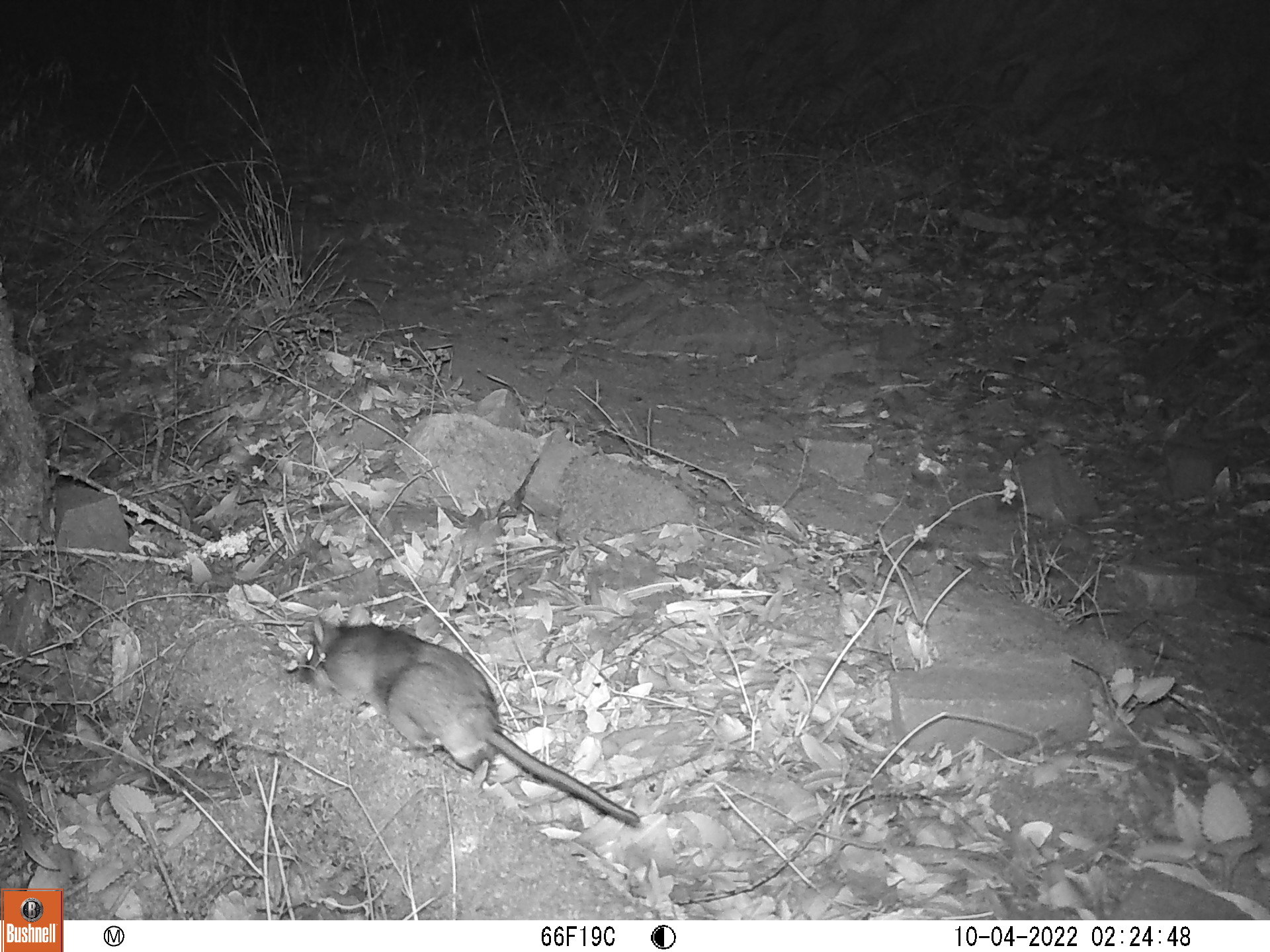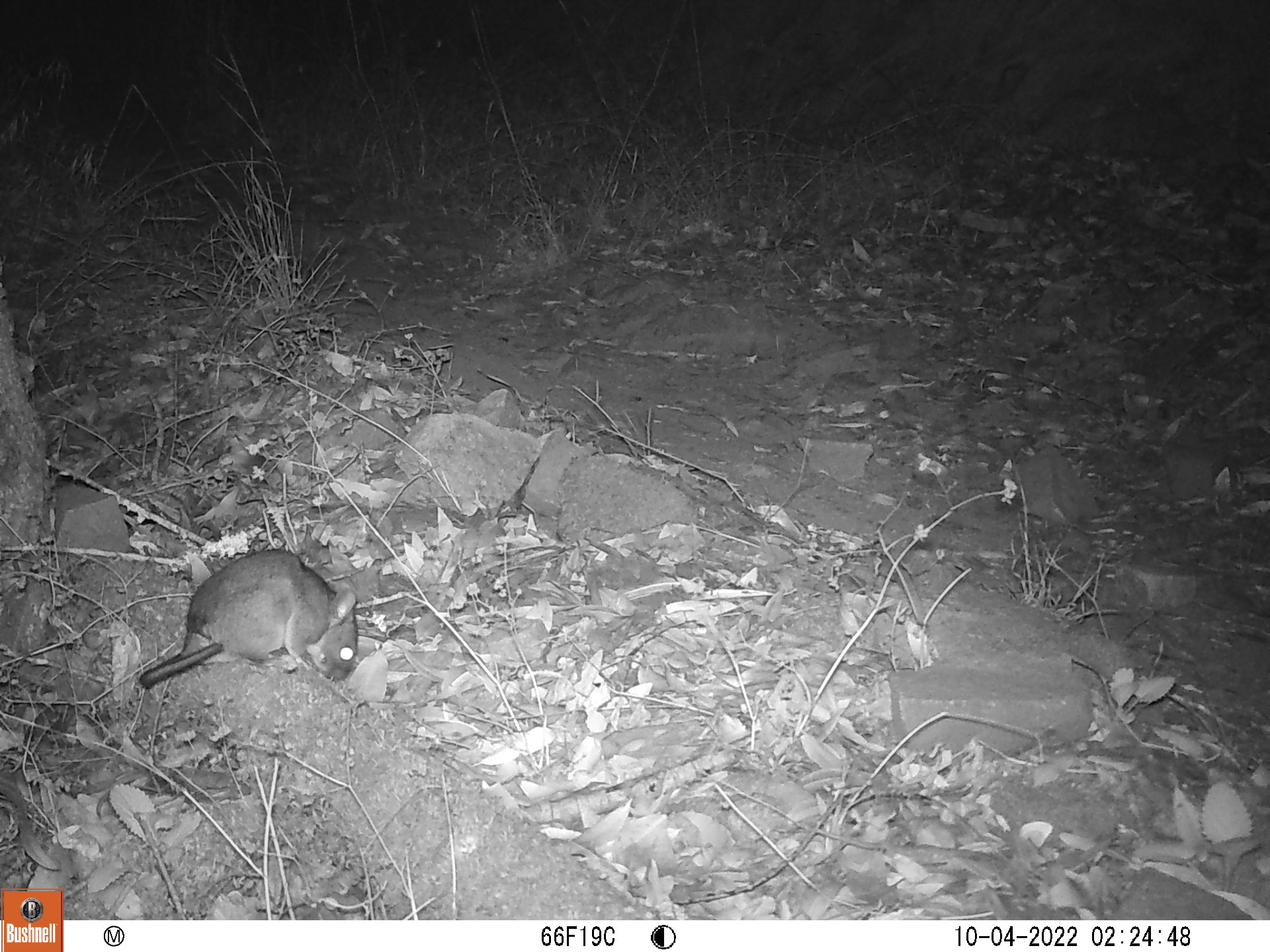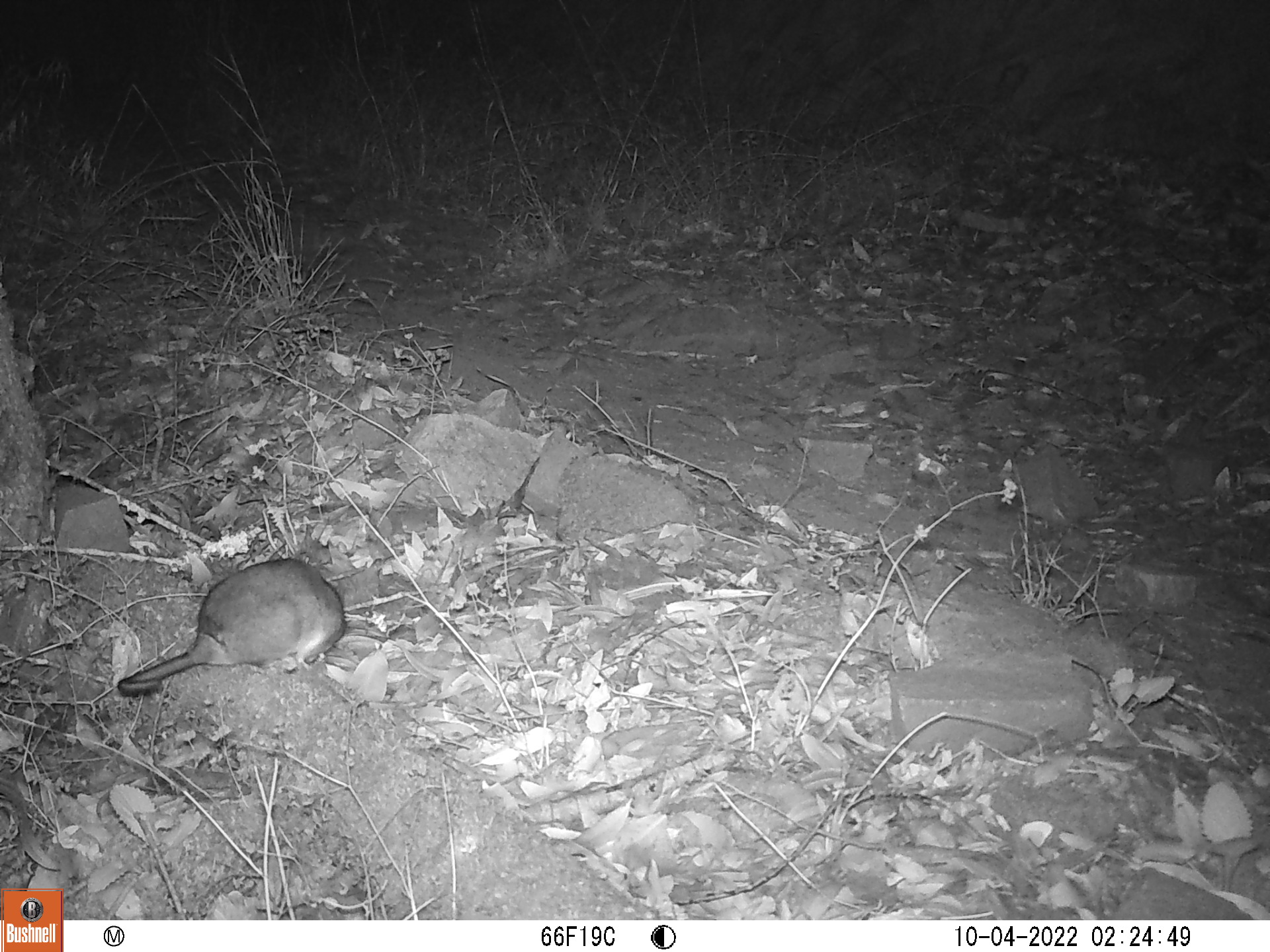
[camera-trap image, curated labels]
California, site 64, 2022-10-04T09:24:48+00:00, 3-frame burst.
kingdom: Animalia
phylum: Chordata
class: Mammalia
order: Rodentia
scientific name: Rodentia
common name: mouse or rat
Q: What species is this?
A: Mouse or rat (Rodentia).